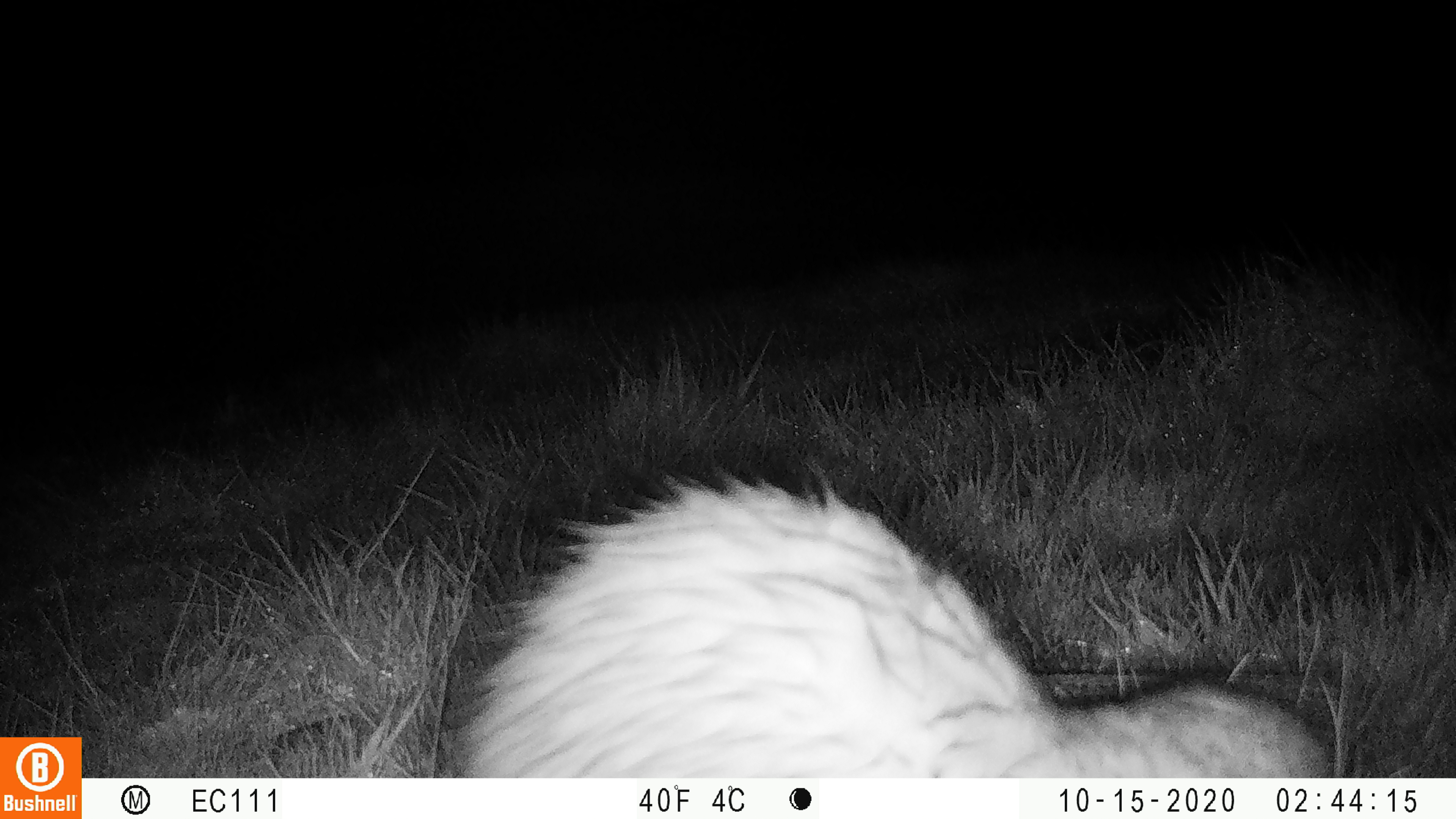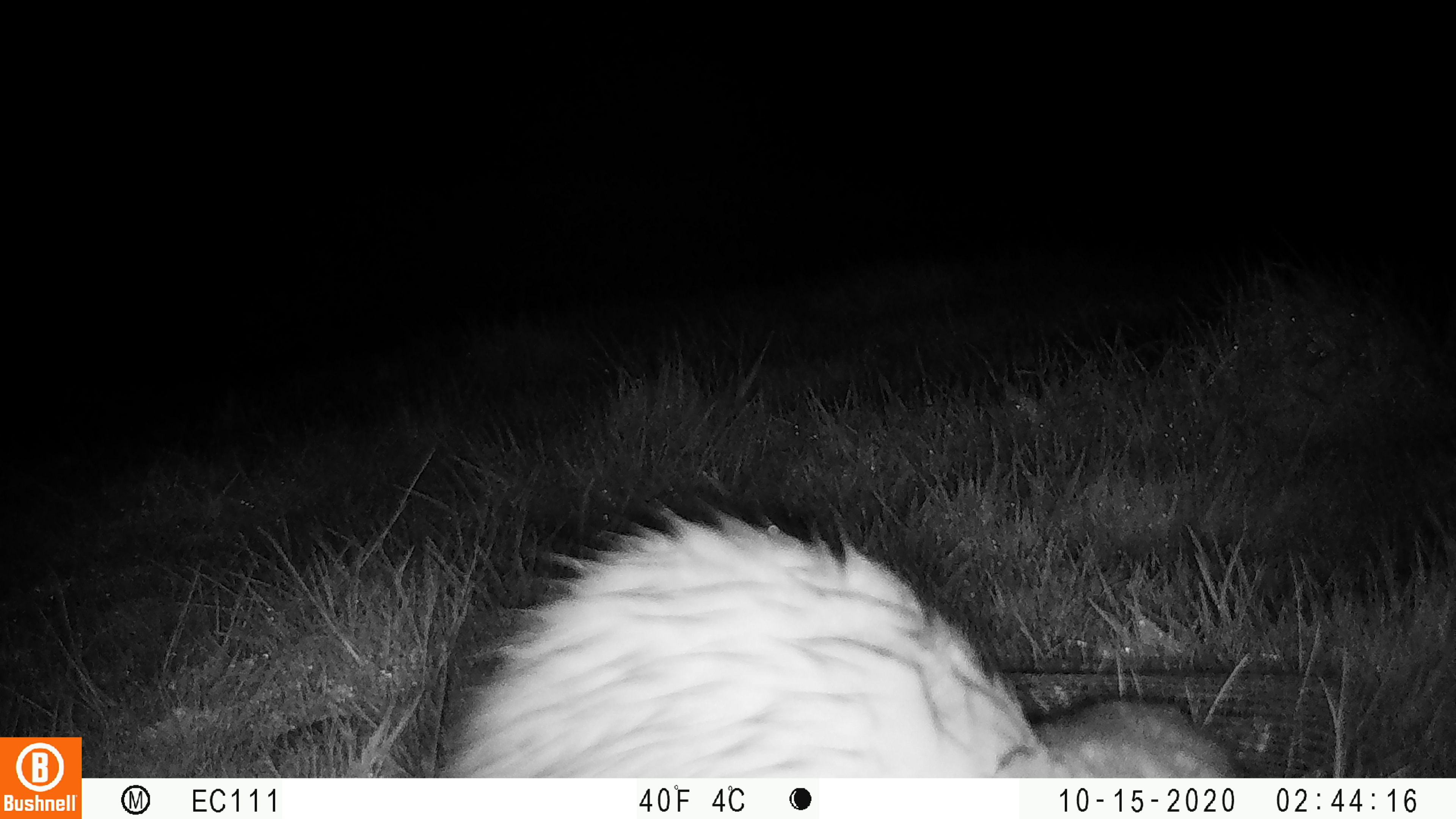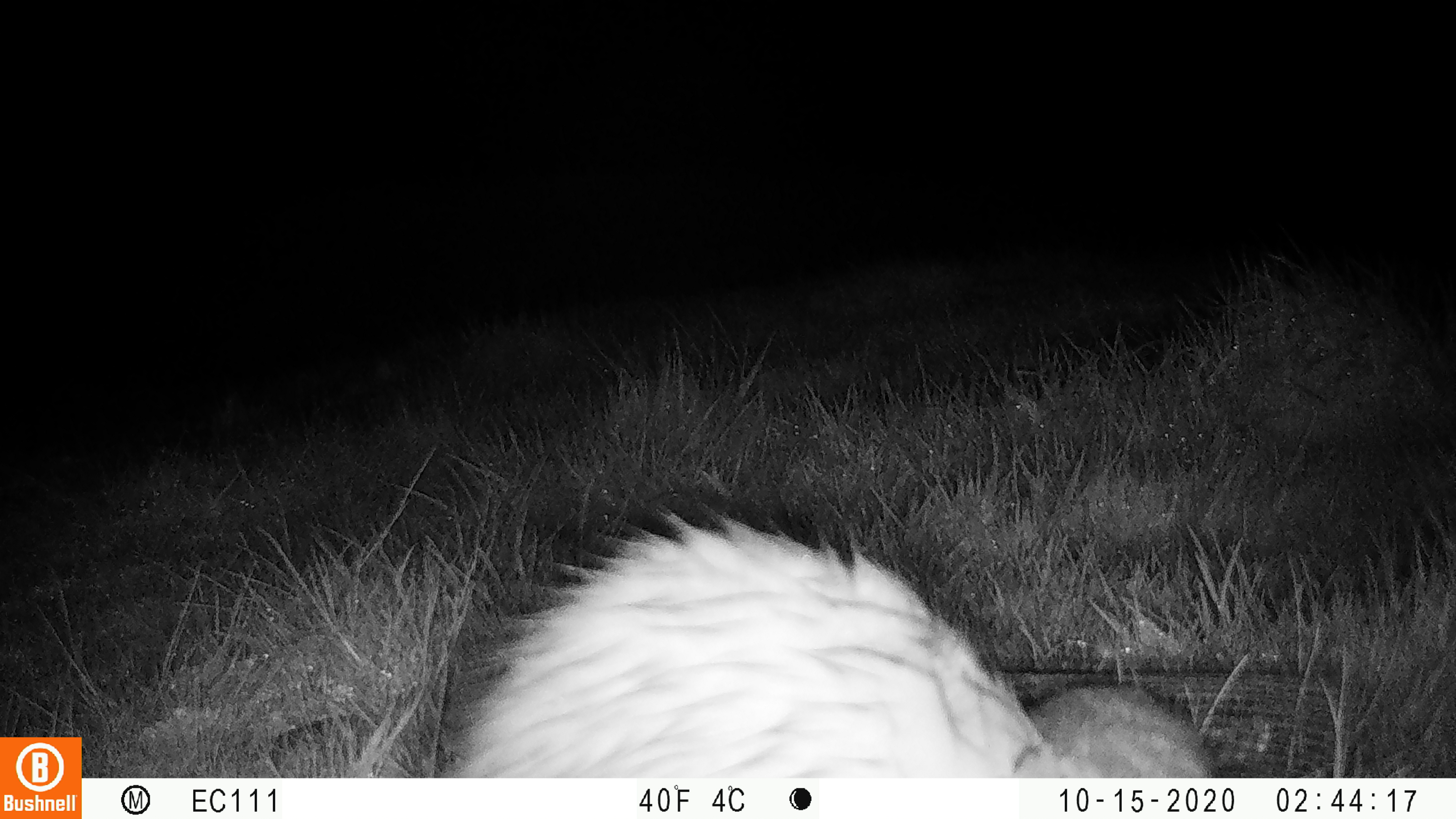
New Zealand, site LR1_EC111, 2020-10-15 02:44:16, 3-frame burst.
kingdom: Animalia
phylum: Chordata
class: Mammalia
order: Carnivora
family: Mustelidae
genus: Mustela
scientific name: Mustela furo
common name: ferret